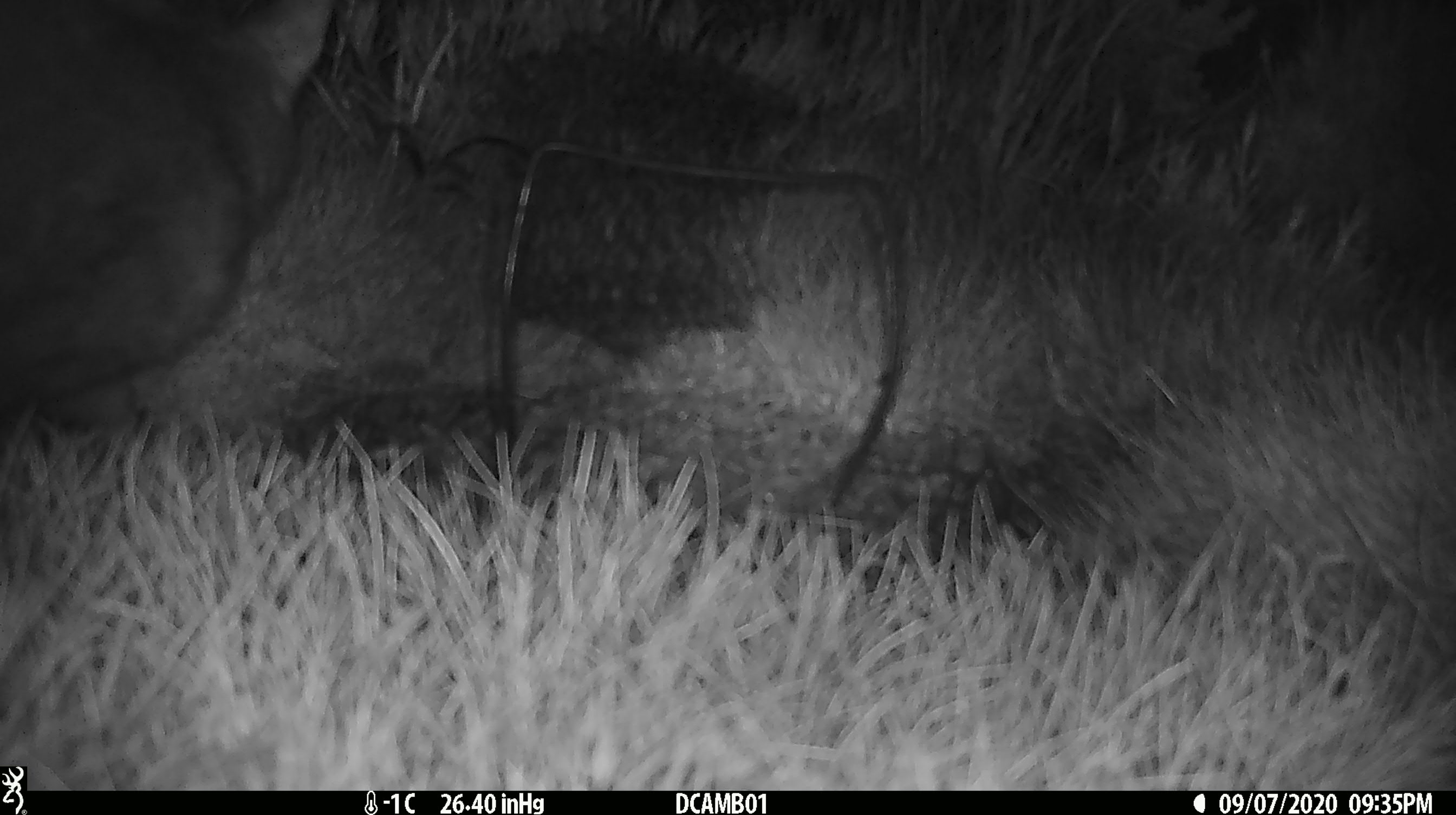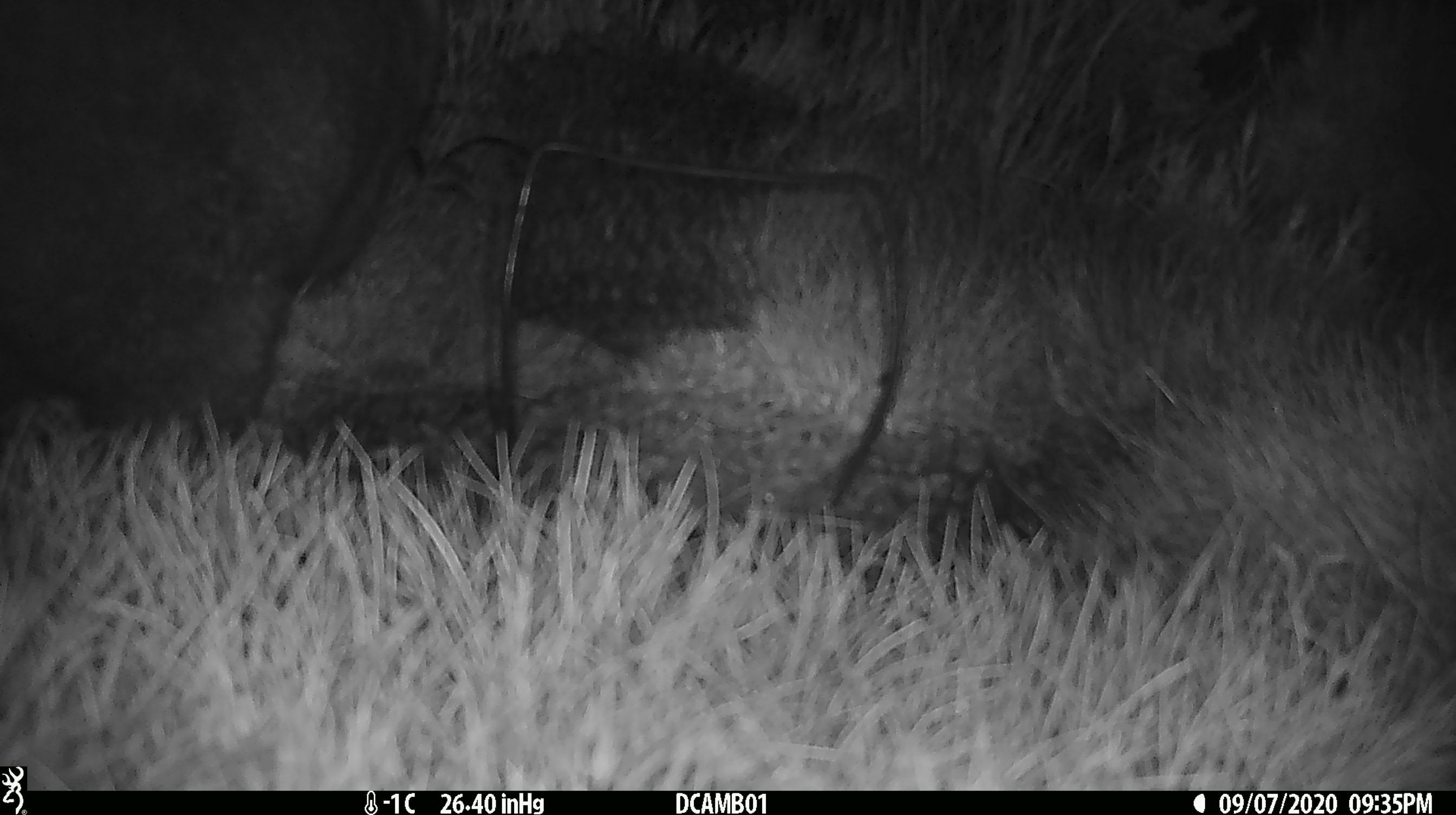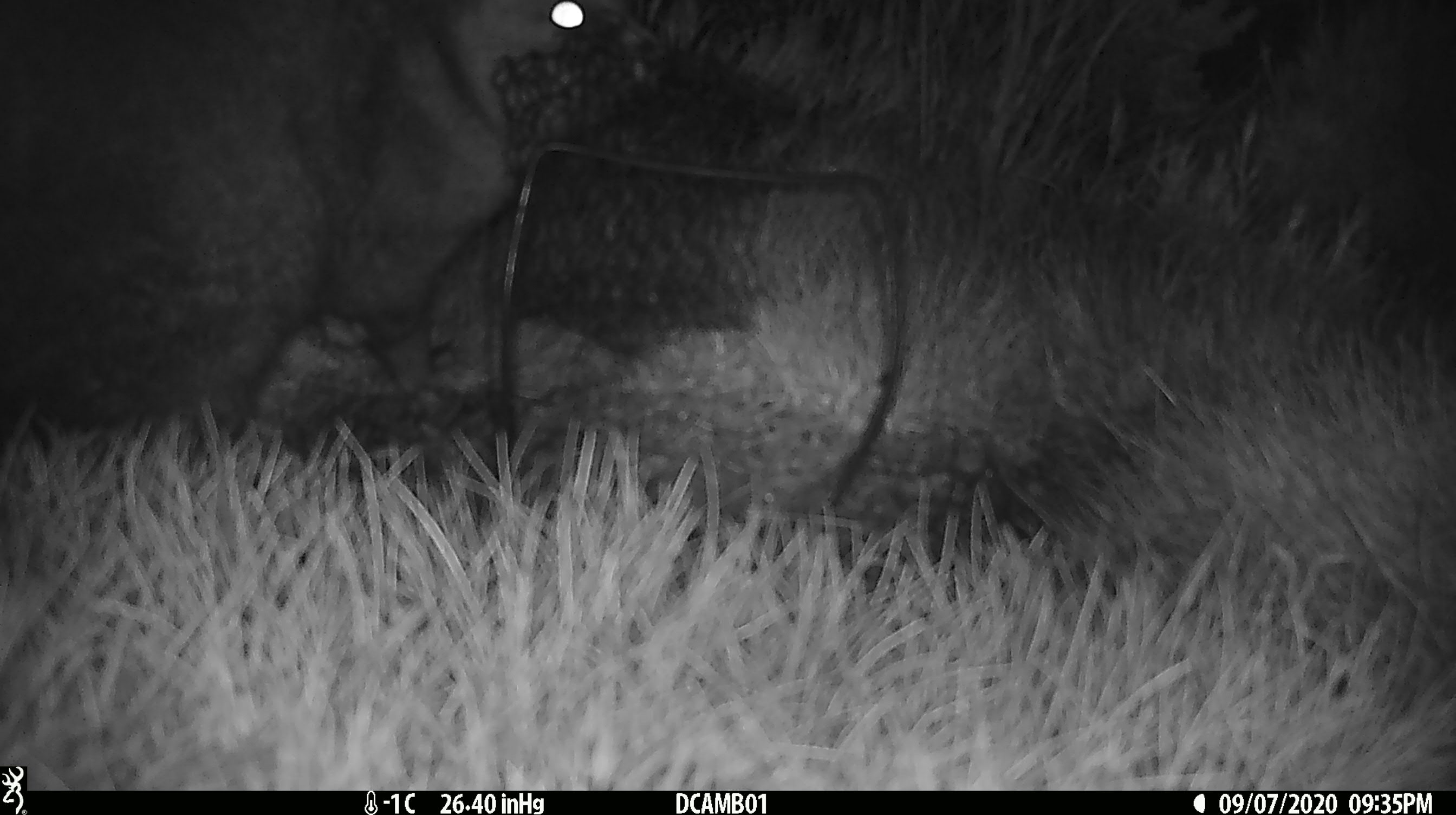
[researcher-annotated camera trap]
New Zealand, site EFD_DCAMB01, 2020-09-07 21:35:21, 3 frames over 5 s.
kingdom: Animalia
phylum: Chordata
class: Mammalia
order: Diprotodontia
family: Phalangeridae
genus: Trichosurus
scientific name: Trichosurus vulpecula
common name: common brushtail possum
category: possum